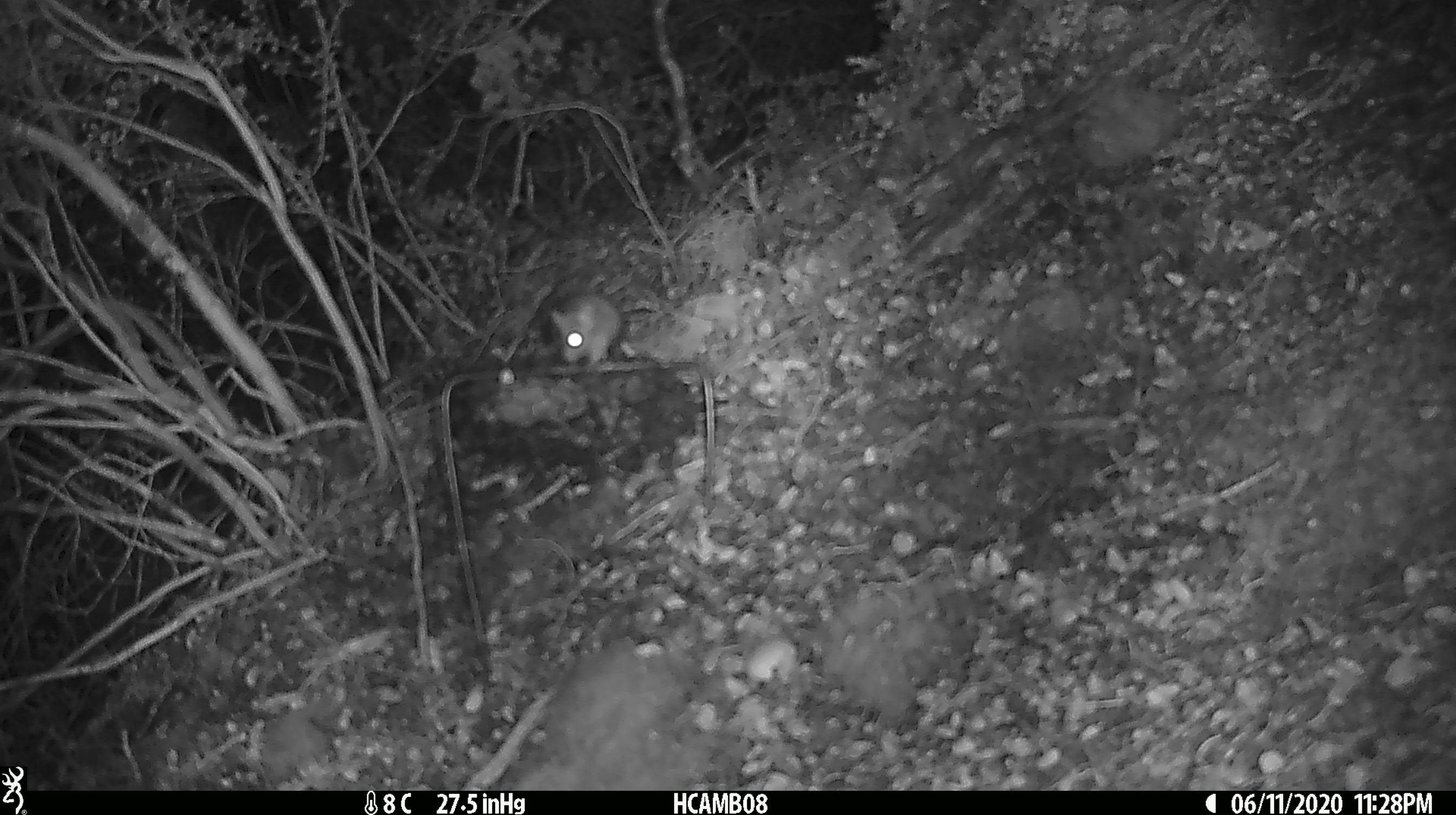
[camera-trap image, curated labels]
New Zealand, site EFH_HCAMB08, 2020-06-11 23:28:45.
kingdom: Animalia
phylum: Chordata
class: Mammalia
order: Rodentia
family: Muridae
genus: Mus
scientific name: Mus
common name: mouse